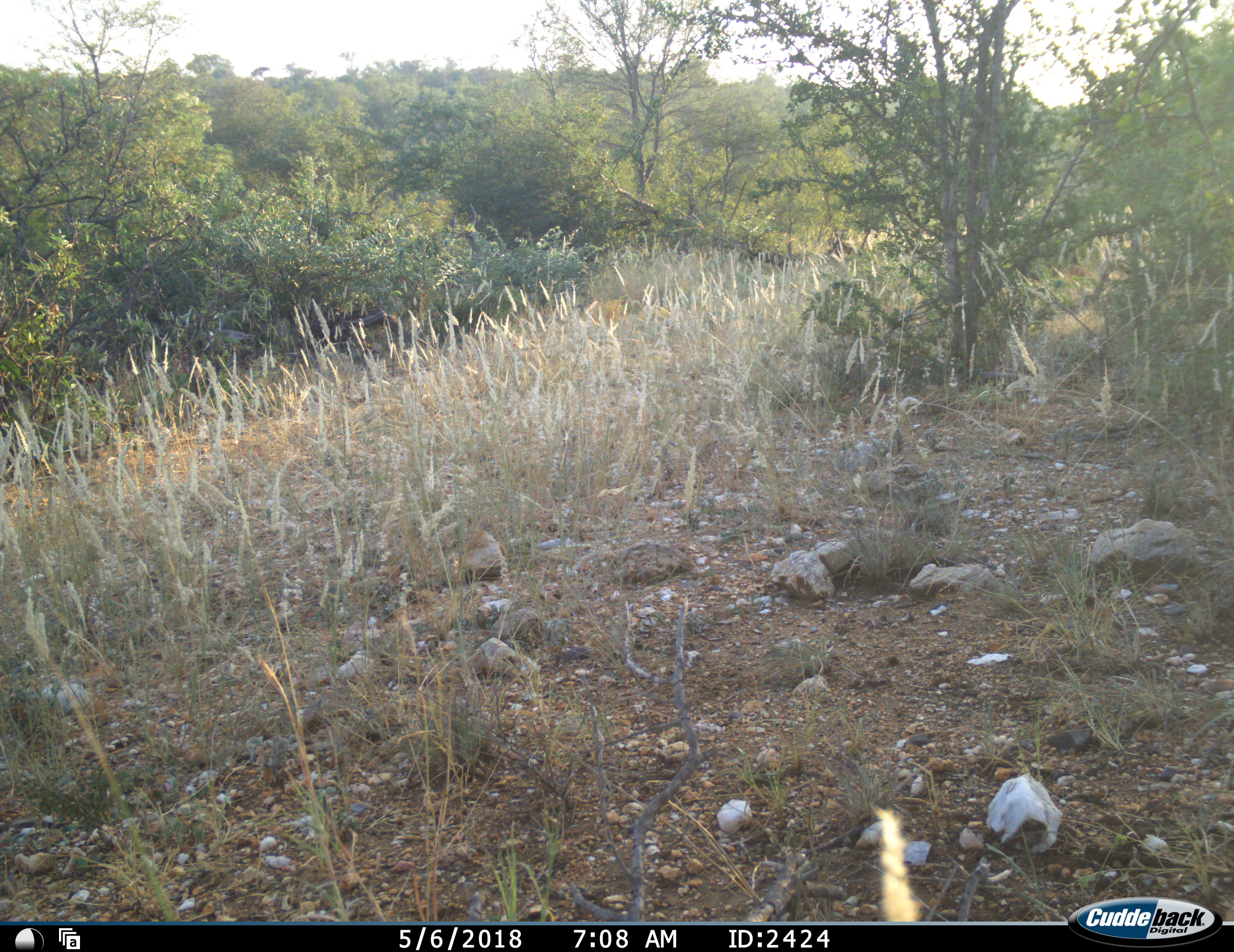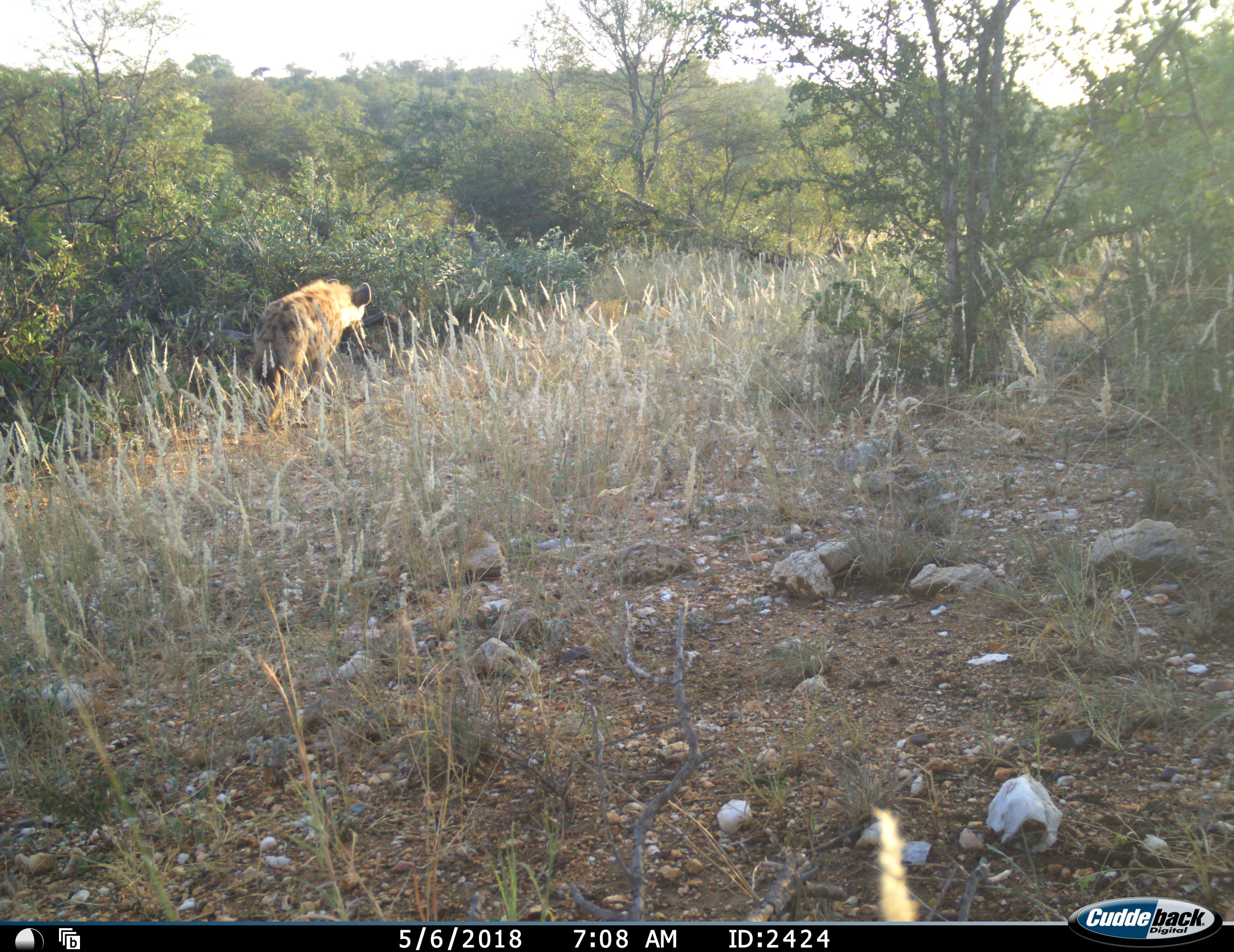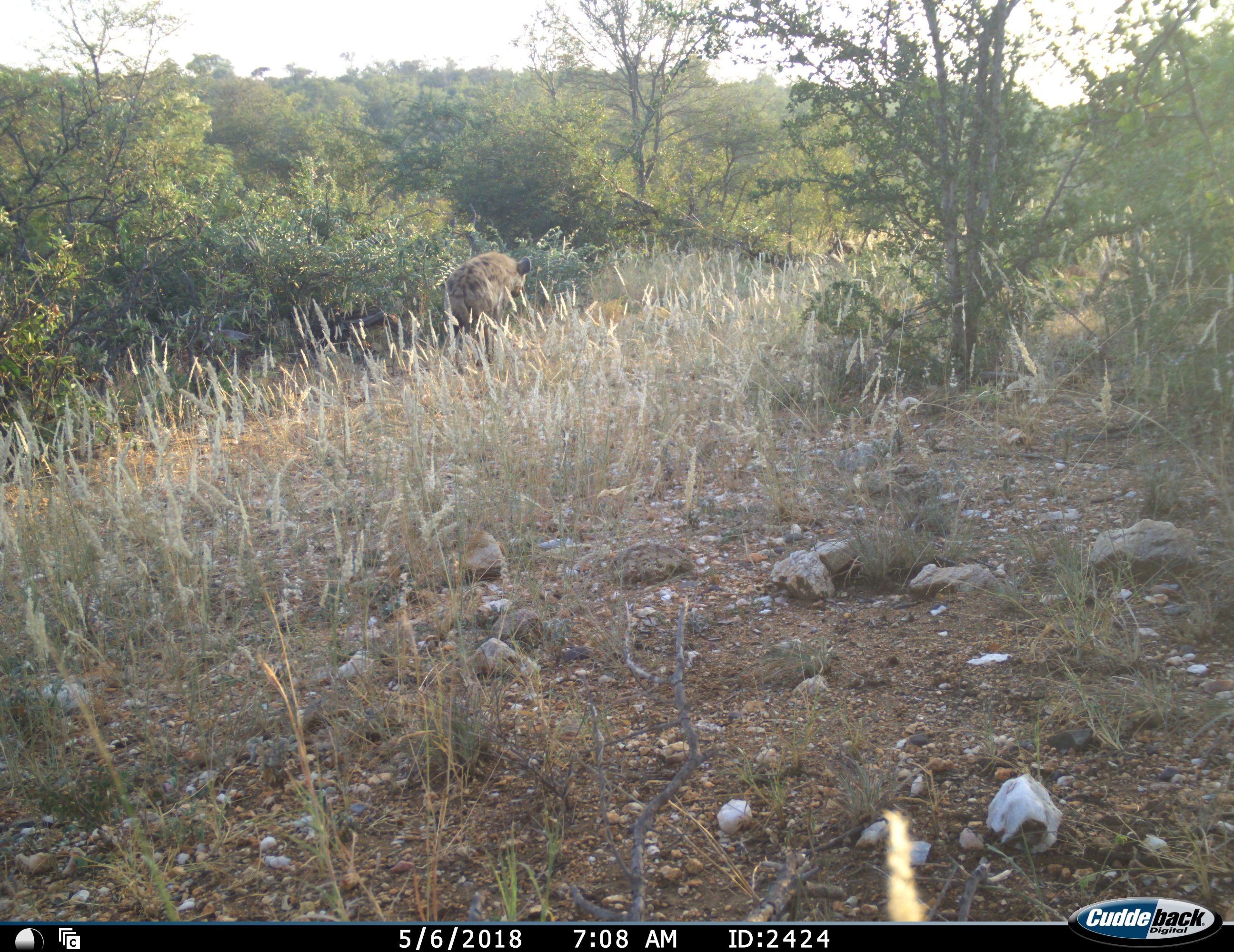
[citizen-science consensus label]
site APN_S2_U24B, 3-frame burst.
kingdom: Animalia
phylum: Chordata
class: Mammalia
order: Carnivora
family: Hyaenidae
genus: Crocuta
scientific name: Crocuta crocuta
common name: spotted hyena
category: hyenaspotted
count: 1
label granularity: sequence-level